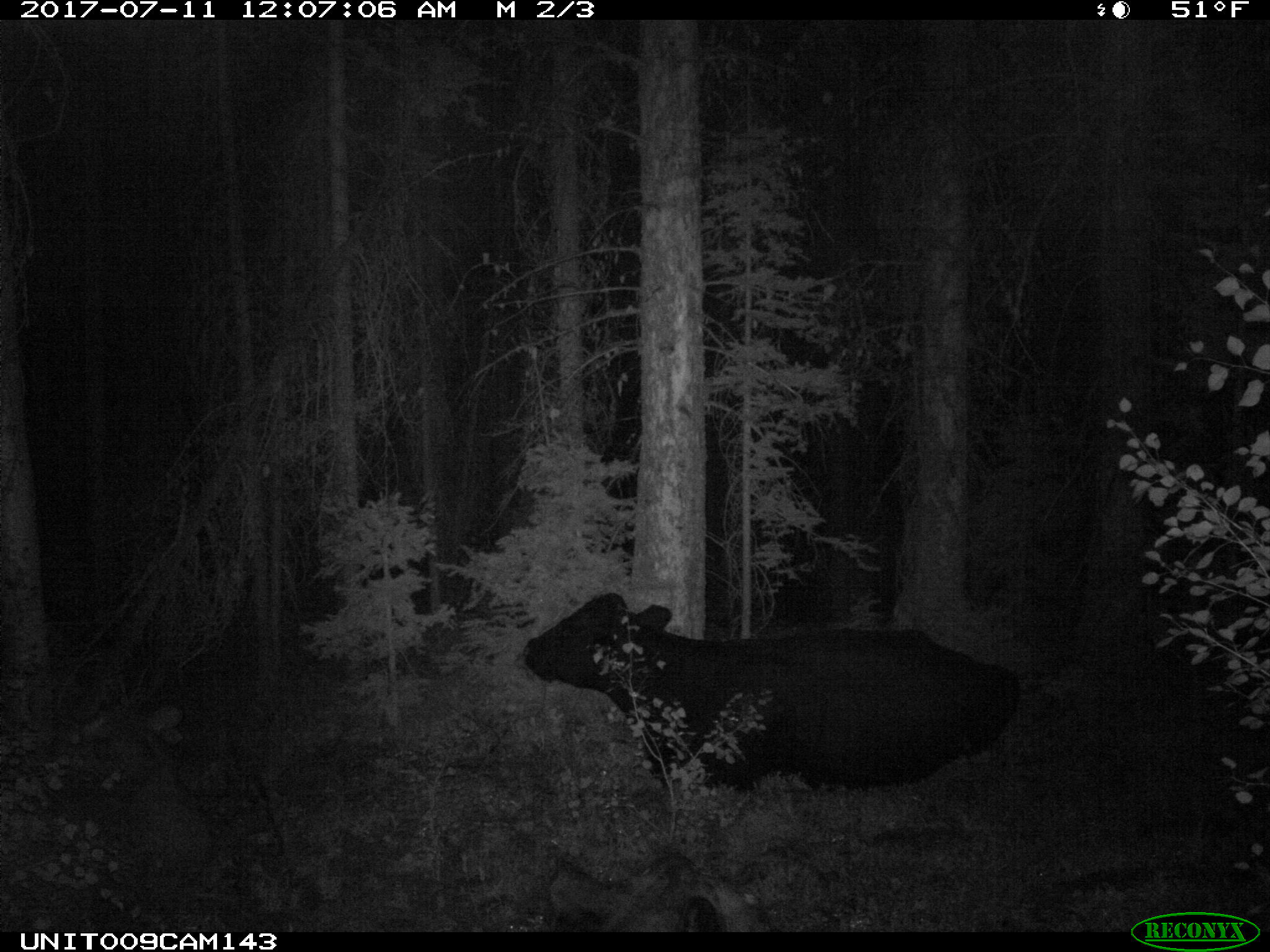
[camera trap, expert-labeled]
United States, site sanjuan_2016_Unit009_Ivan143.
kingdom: Animalia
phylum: Chordata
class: Mammalia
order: Artiodactyla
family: Bovidae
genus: Bos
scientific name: Bos taurus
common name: domestic cow